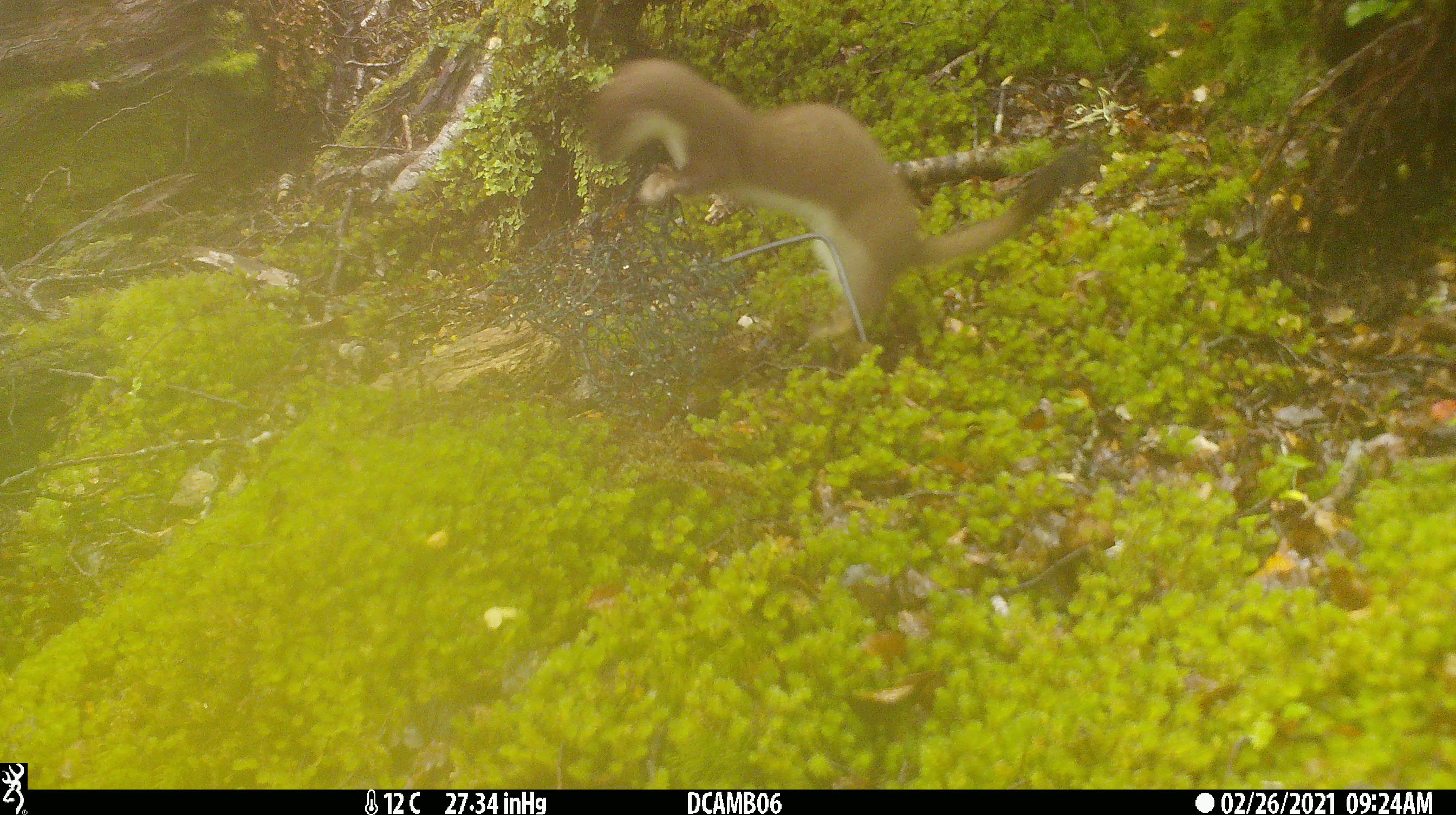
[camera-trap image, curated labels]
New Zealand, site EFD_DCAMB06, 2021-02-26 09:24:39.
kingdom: Animalia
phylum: Chordata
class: Mammalia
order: Carnivora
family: Mustelidae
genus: Mustela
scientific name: Mustela erminea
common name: stoat